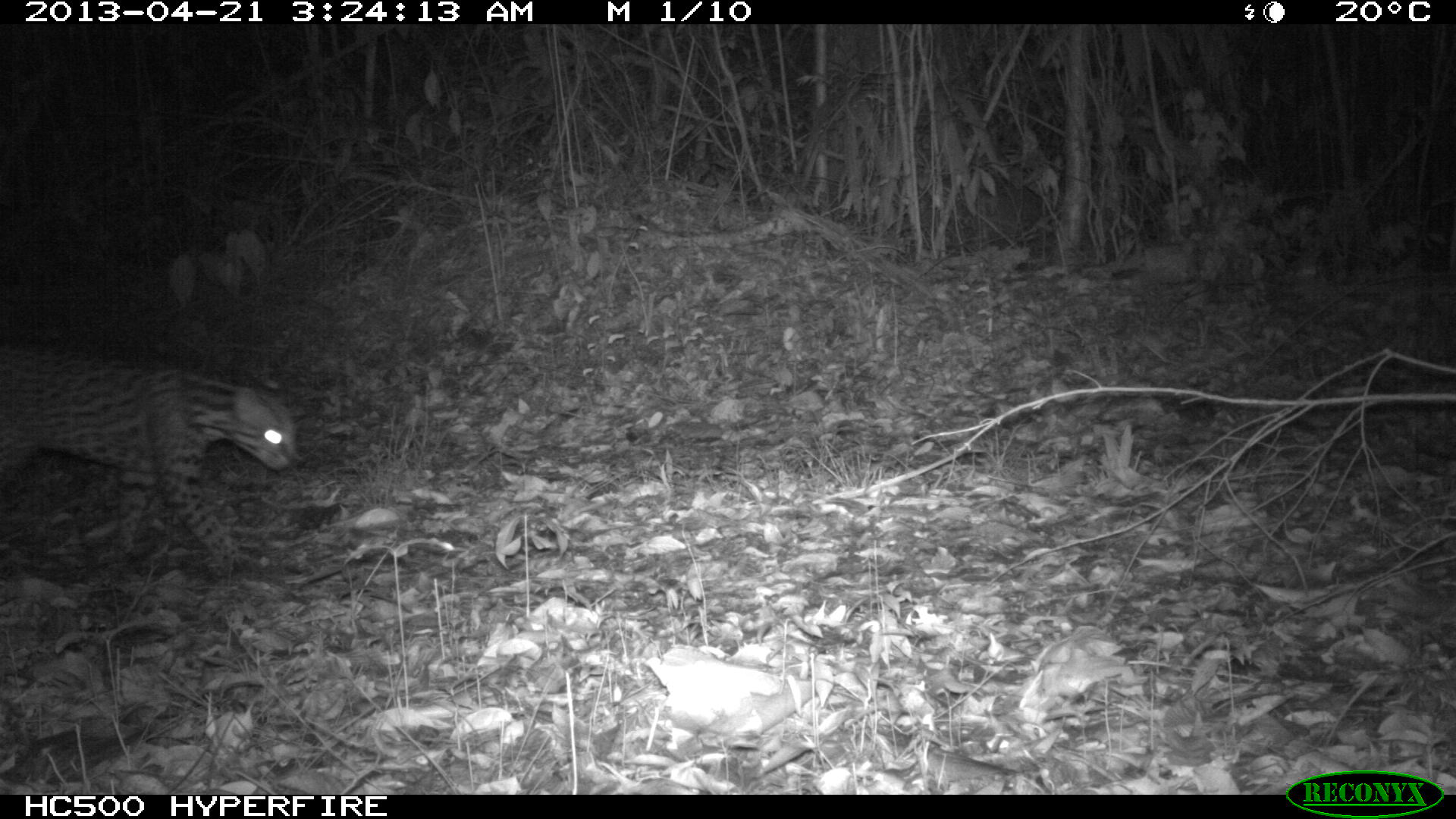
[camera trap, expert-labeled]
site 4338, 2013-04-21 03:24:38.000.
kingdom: Animalia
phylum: Chordata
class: Mammalia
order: Carnivora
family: Felidae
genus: Leopardus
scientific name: Leopardus pardalis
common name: ocelot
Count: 1.